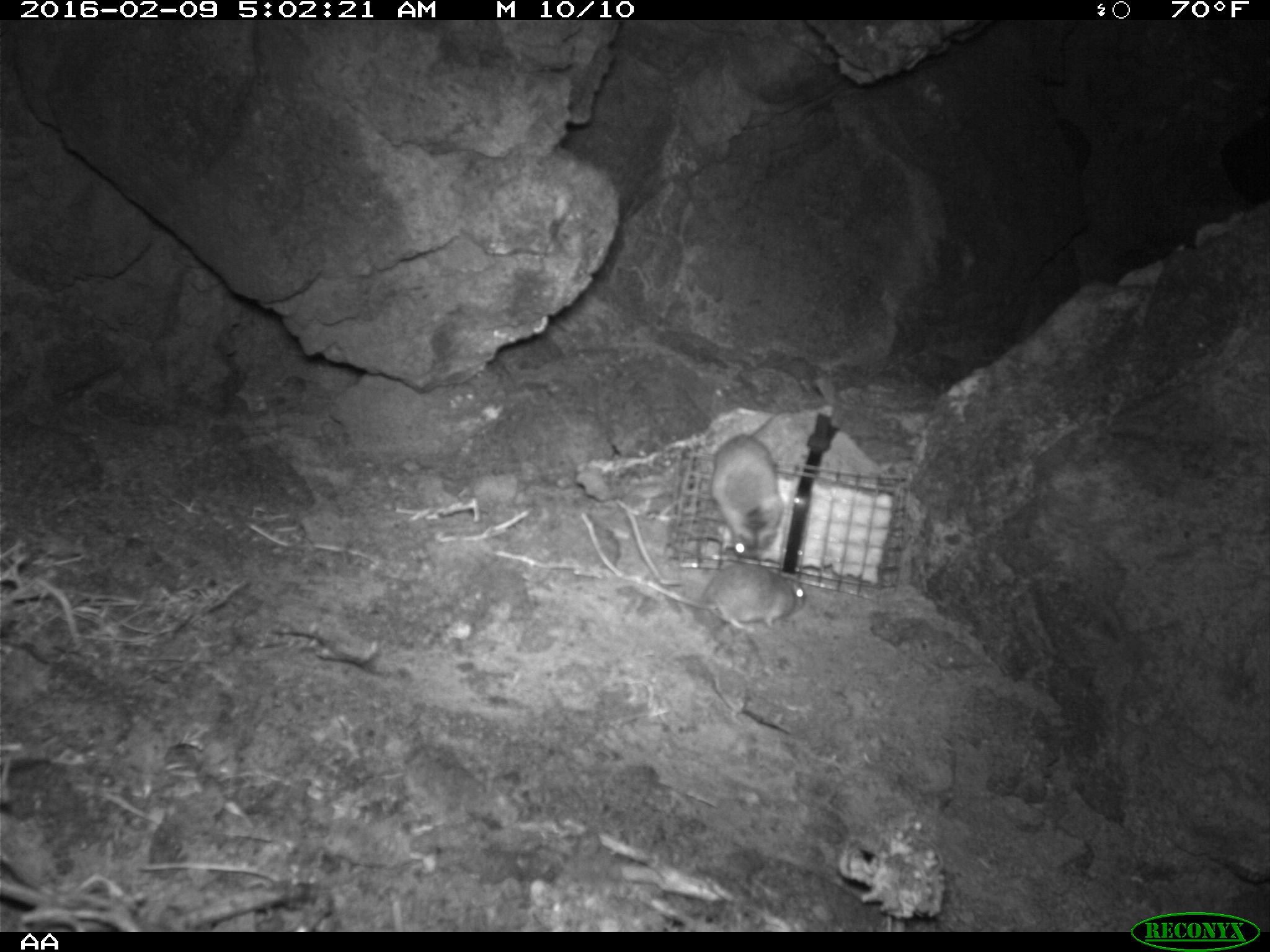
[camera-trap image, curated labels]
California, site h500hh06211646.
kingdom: Animalia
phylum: Chordata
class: Mammalia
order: Rodentia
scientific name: Rodentia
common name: rodent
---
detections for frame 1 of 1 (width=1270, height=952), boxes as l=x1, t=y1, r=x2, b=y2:
rodent: l=711, t=407, r=800, b=558; l=680, t=563, r=806, b=632